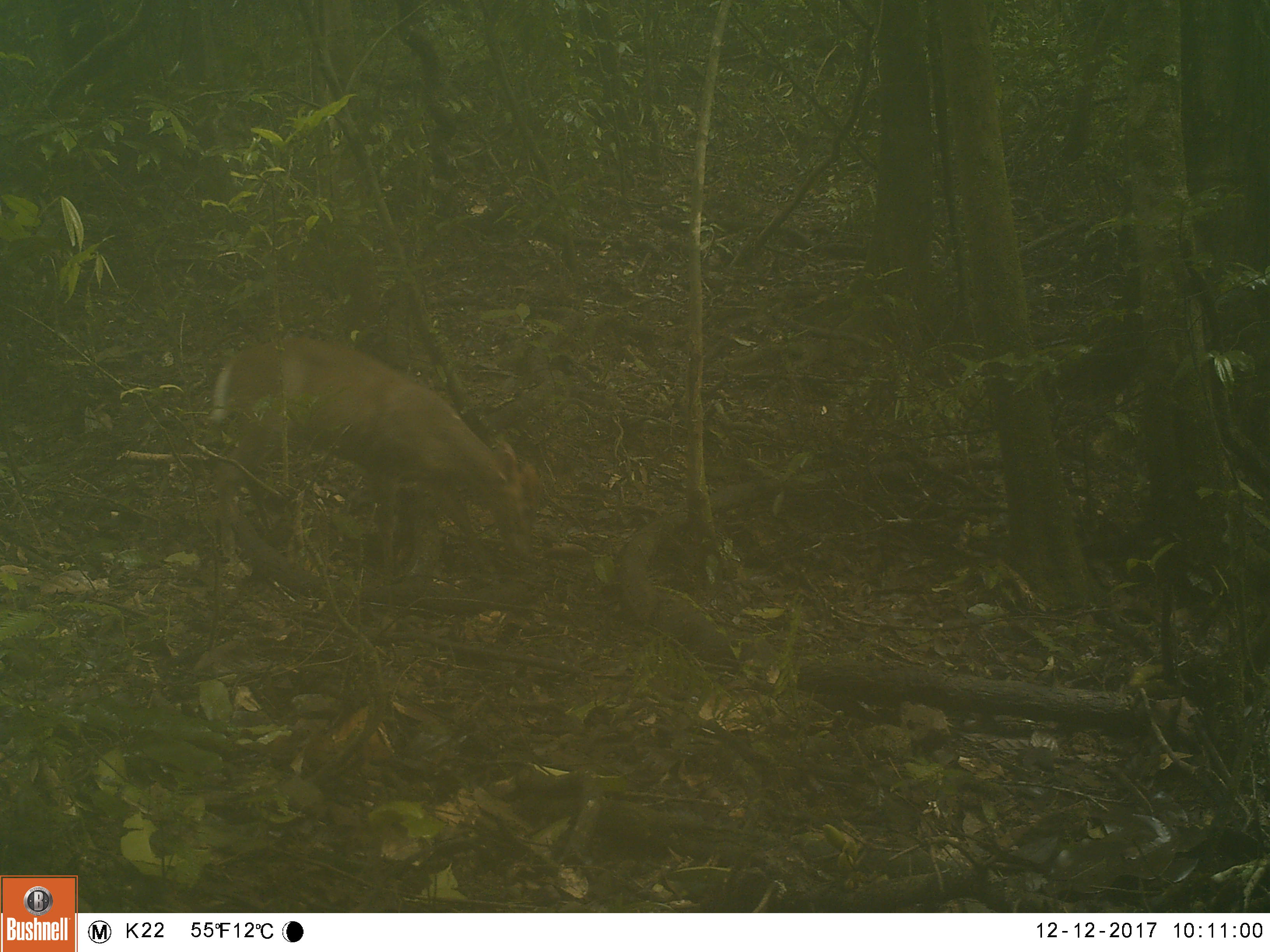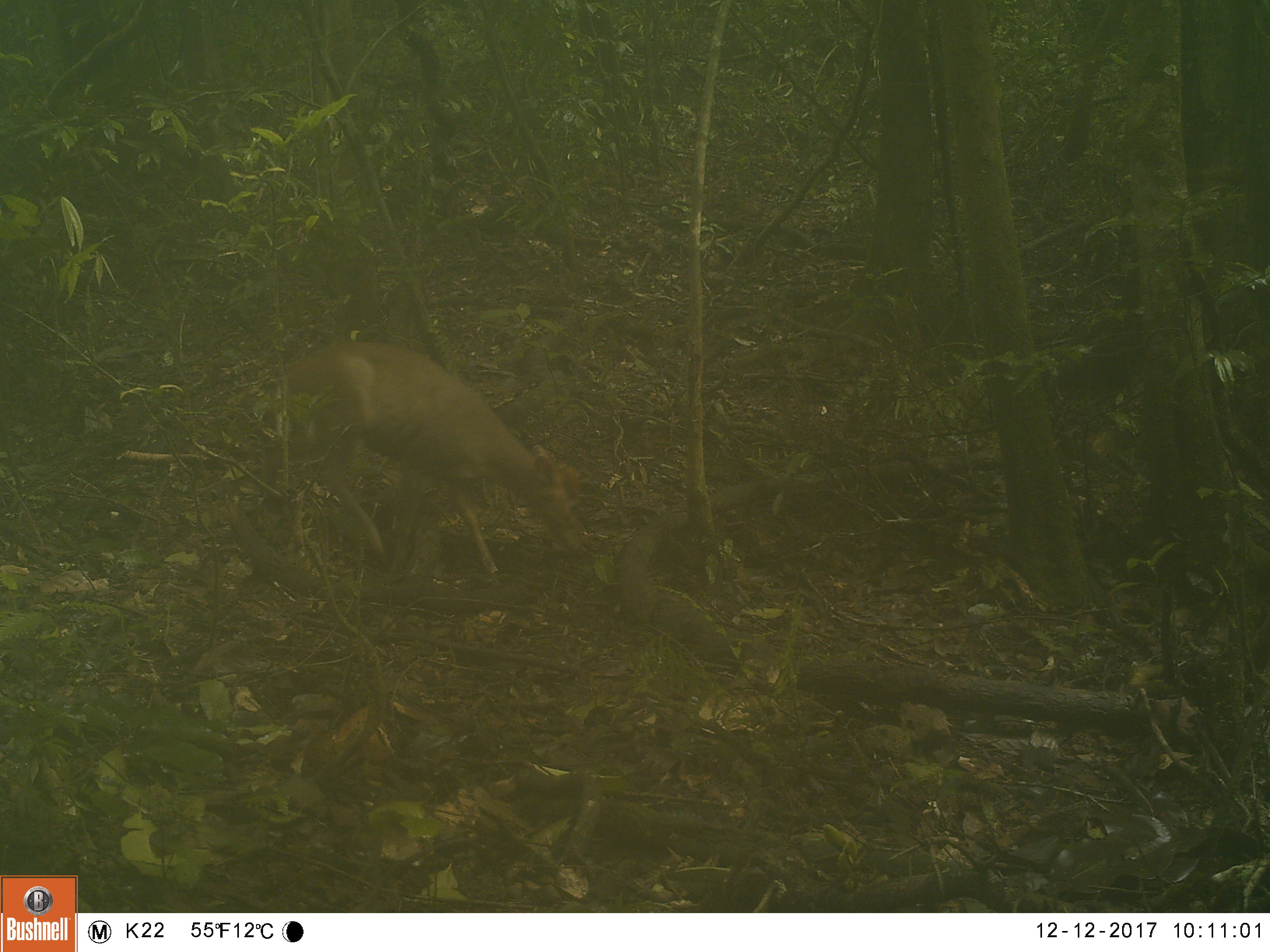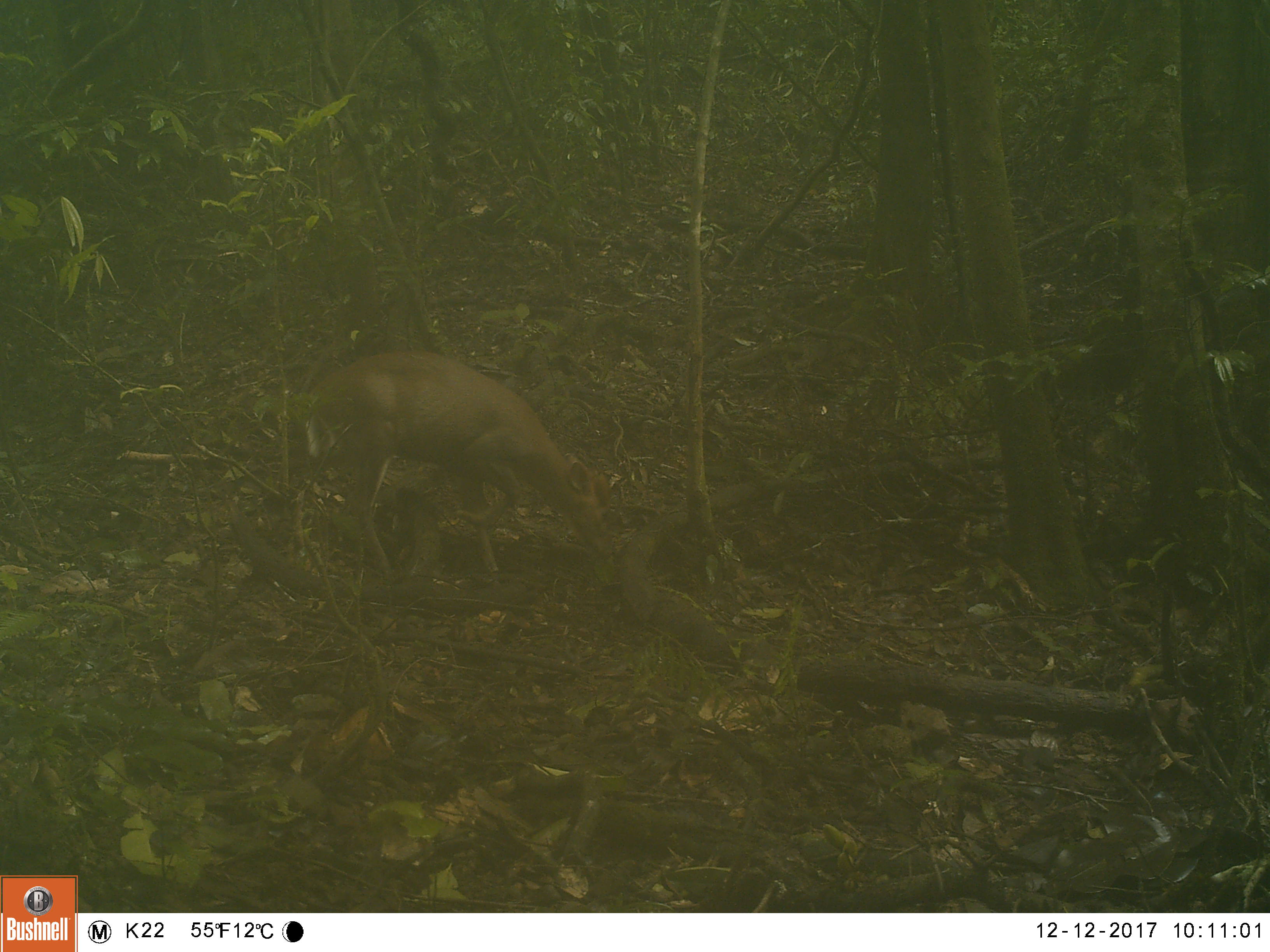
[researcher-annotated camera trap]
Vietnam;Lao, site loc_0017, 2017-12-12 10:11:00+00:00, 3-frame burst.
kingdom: Animalia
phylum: Chordata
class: Mammalia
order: Artiodactyla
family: Cervidae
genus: Muntiacus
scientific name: Muntiacus rooseveltorum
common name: roosevelt's muntjac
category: roosevelts muntjac group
Roosevelts muntjac group (roosevelt's muntjac) (Muntiacus rooseveltorum). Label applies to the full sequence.